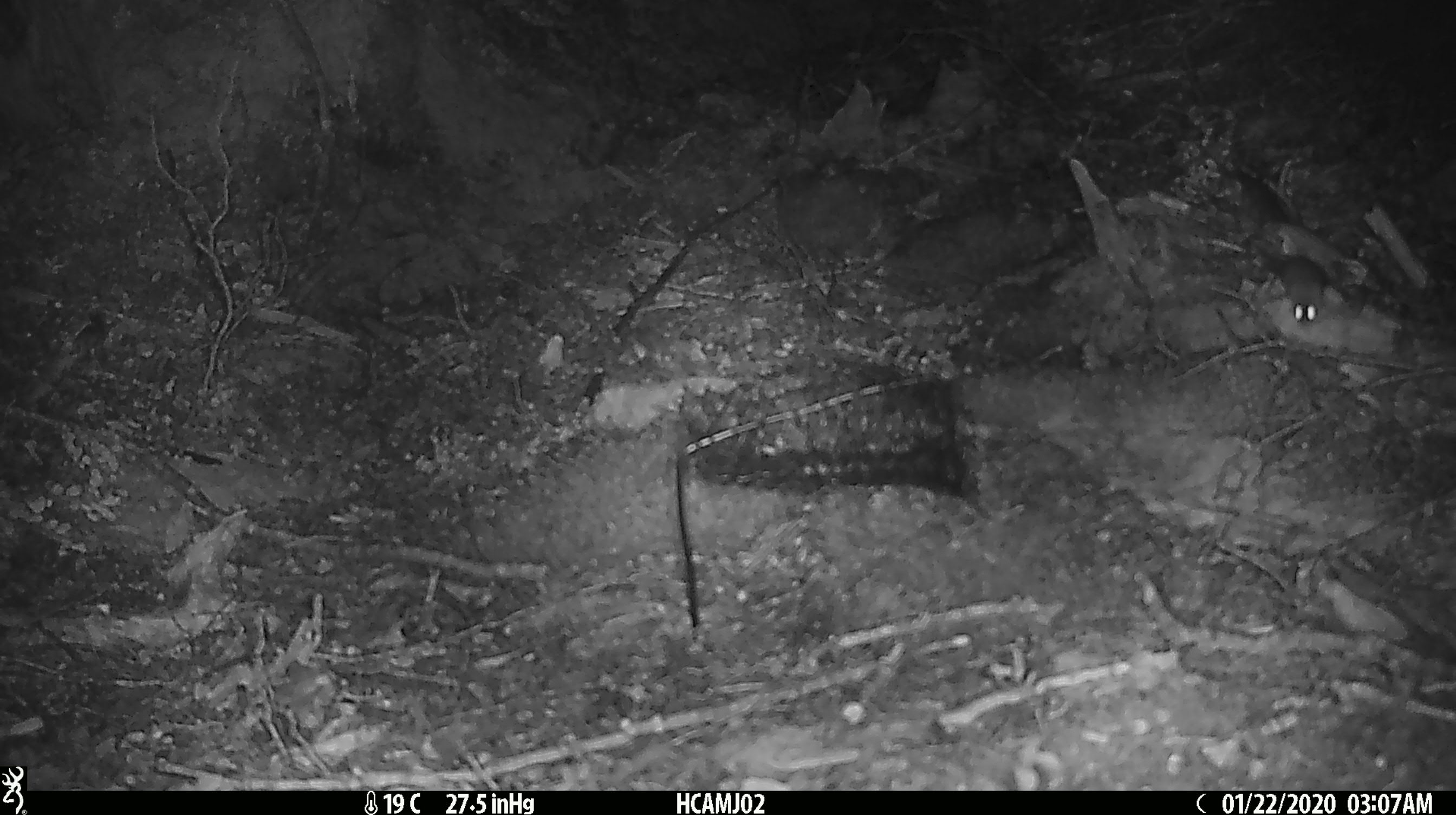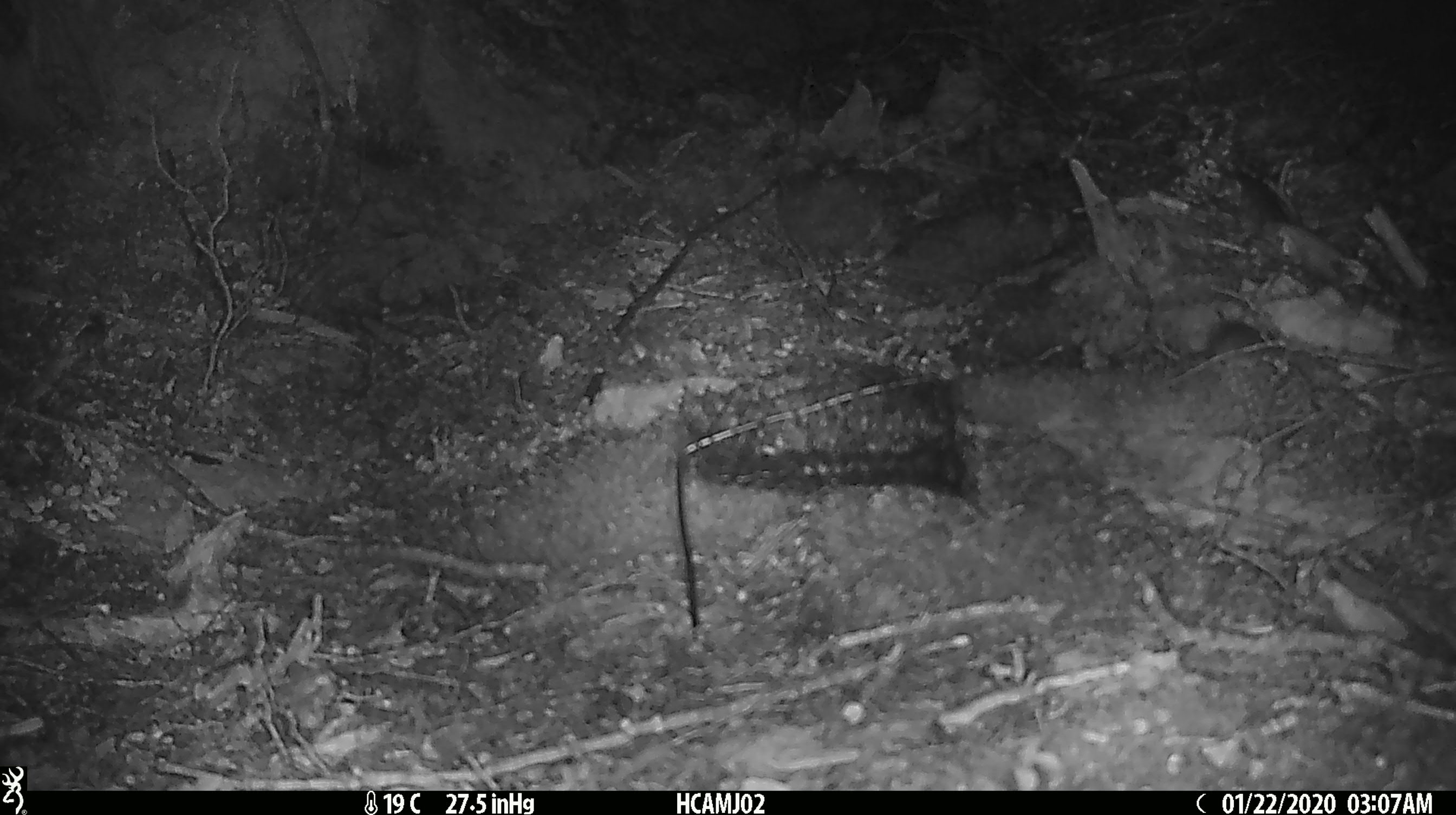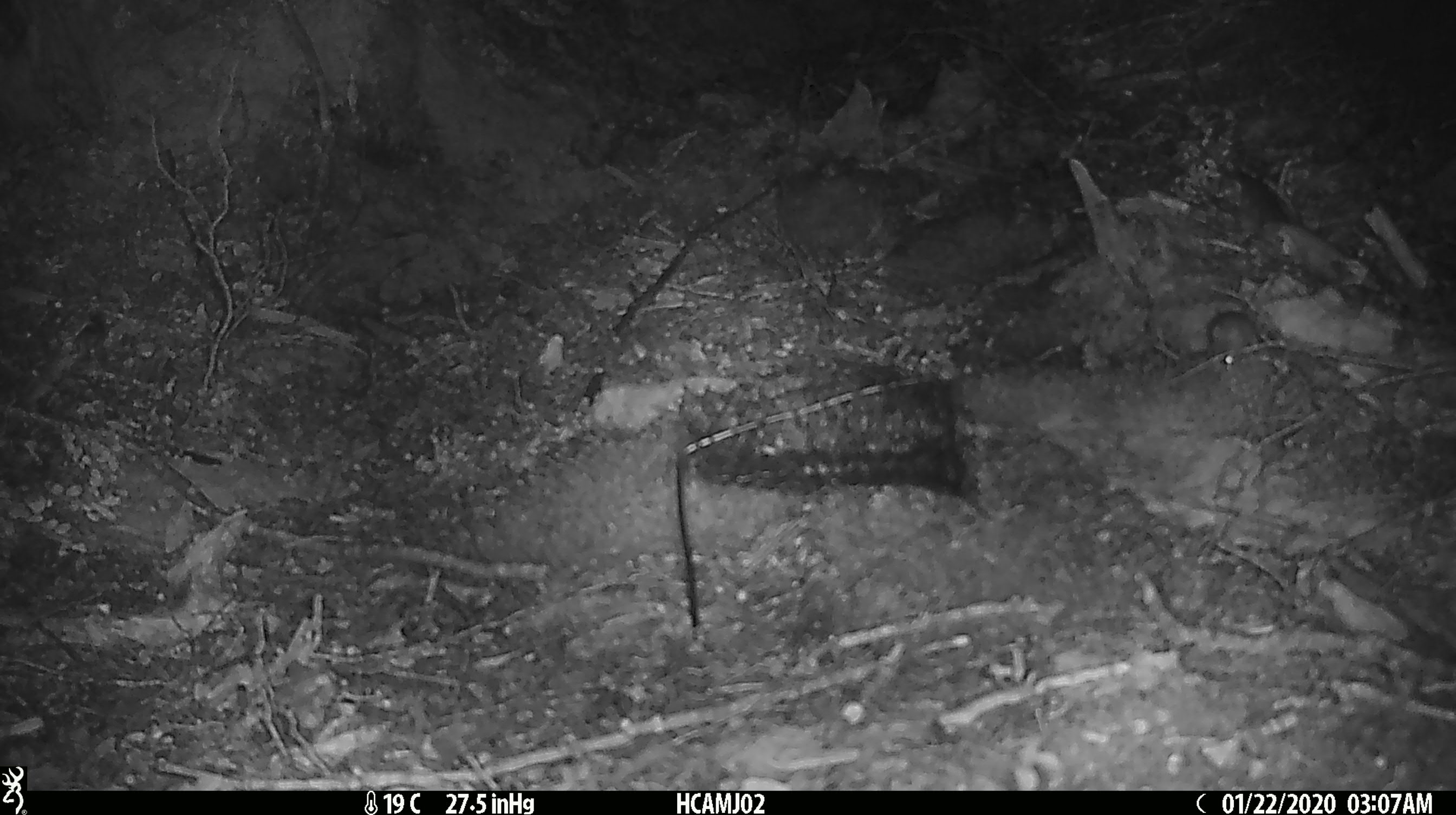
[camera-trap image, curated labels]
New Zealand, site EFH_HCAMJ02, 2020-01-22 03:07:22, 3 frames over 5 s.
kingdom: Animalia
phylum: Chordata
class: Mammalia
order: Rodentia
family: Muridae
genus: Mus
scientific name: Mus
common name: mouse